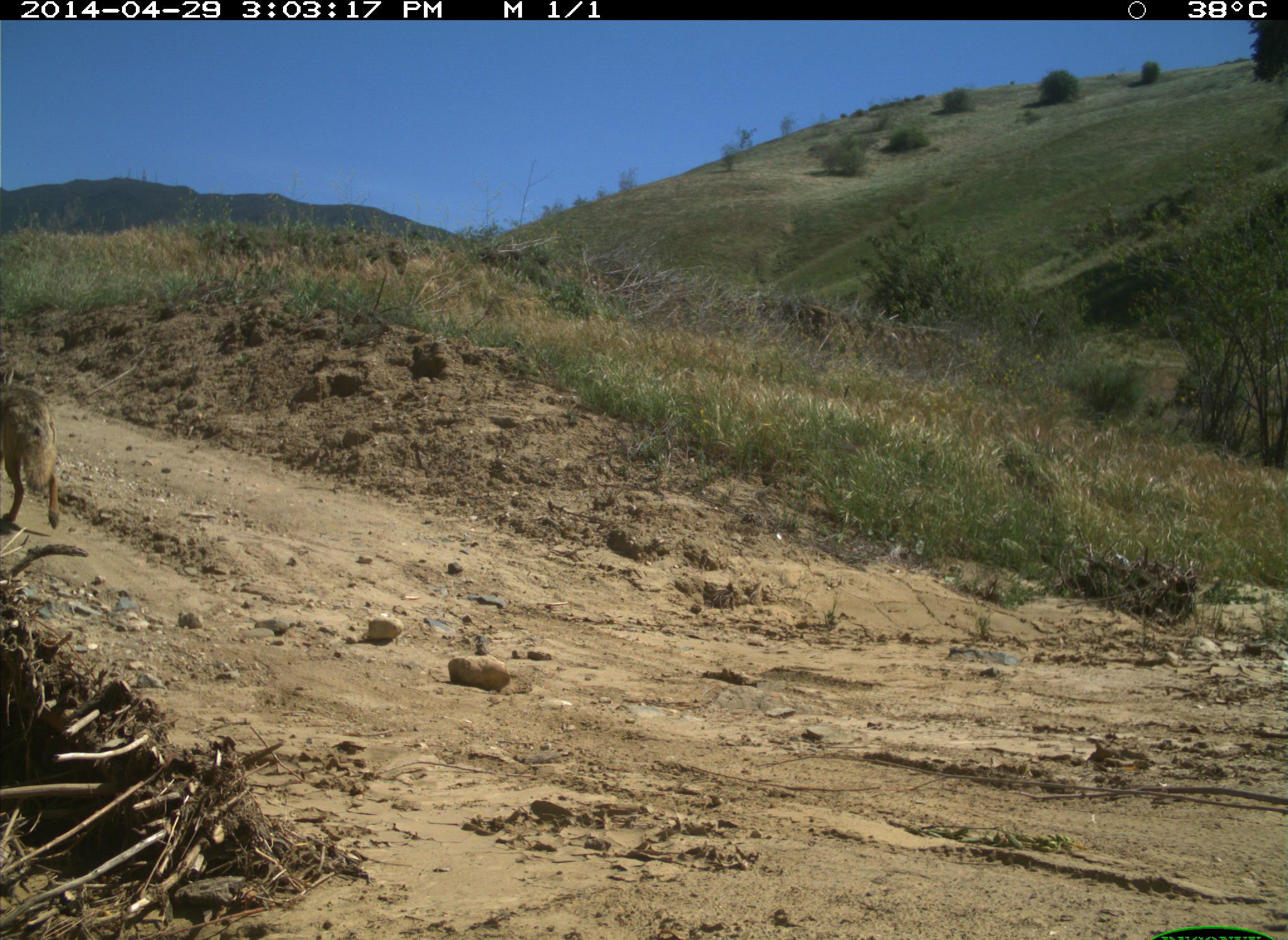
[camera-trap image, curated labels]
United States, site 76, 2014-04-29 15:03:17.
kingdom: Animalia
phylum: Chordata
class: Mammalia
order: Carnivora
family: Canidae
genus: Canis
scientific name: Canis latrans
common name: coyote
Coyote (Canis latrans).